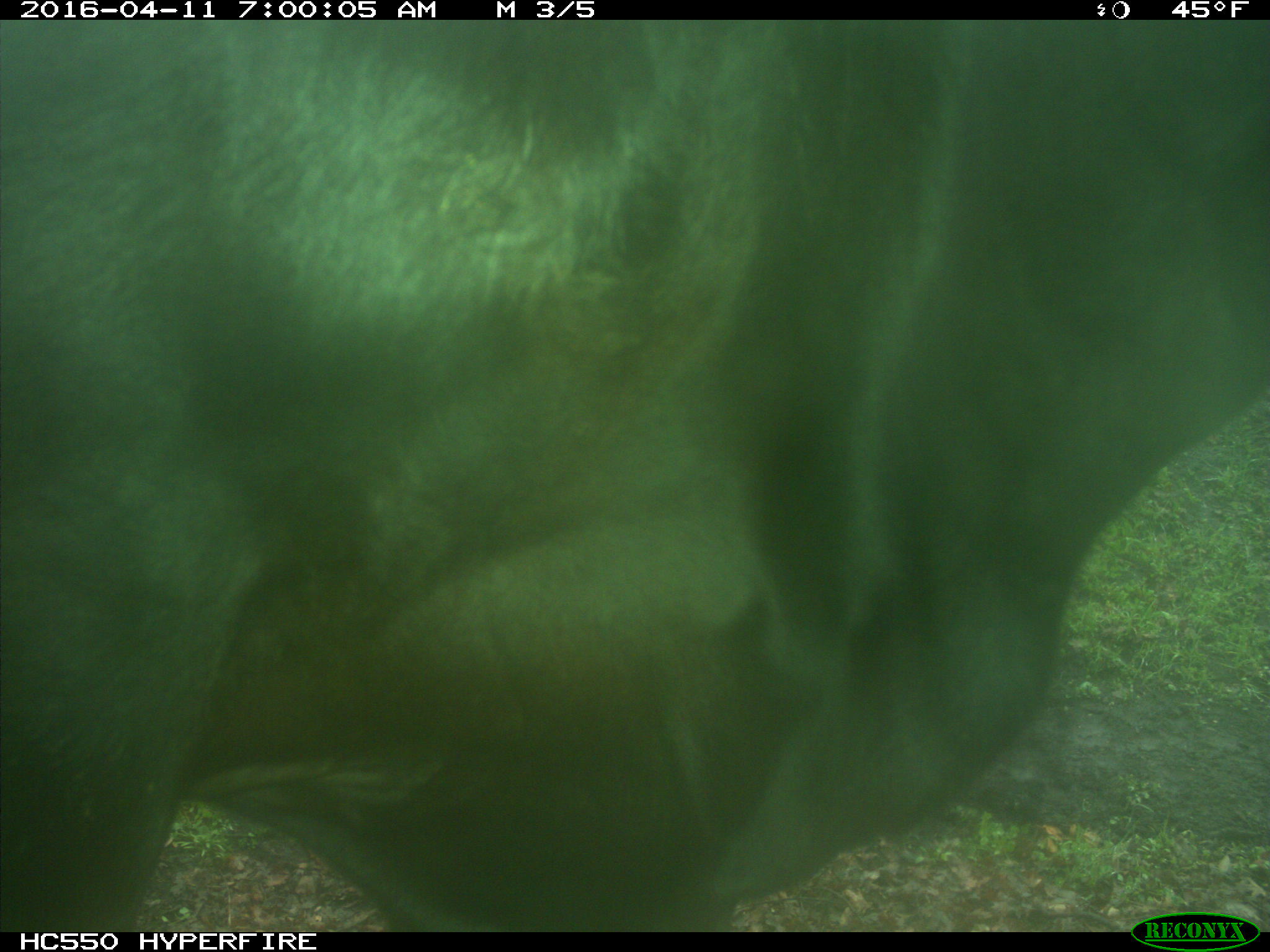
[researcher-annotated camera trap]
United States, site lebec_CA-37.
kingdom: Animalia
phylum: Chordata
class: Mammalia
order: Artiodactyla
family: Bovidae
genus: Bos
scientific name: Bos taurus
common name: domestic cow